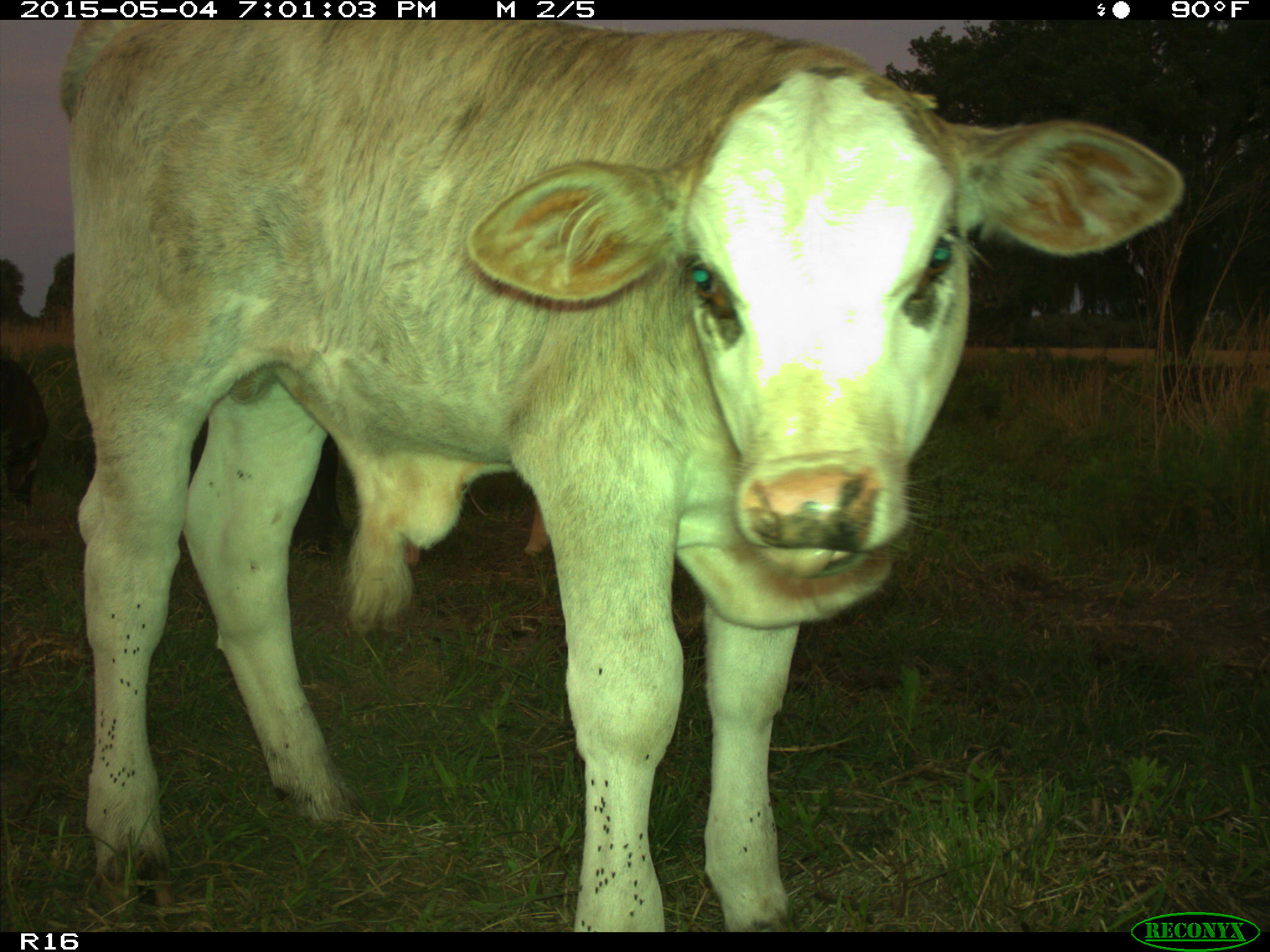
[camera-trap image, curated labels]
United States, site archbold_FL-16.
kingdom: Animalia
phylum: Chordata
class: Mammalia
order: Artiodactyla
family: Bovidae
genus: Bos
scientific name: Bos taurus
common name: domestic cow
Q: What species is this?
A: Bos taurus (domestic cow).